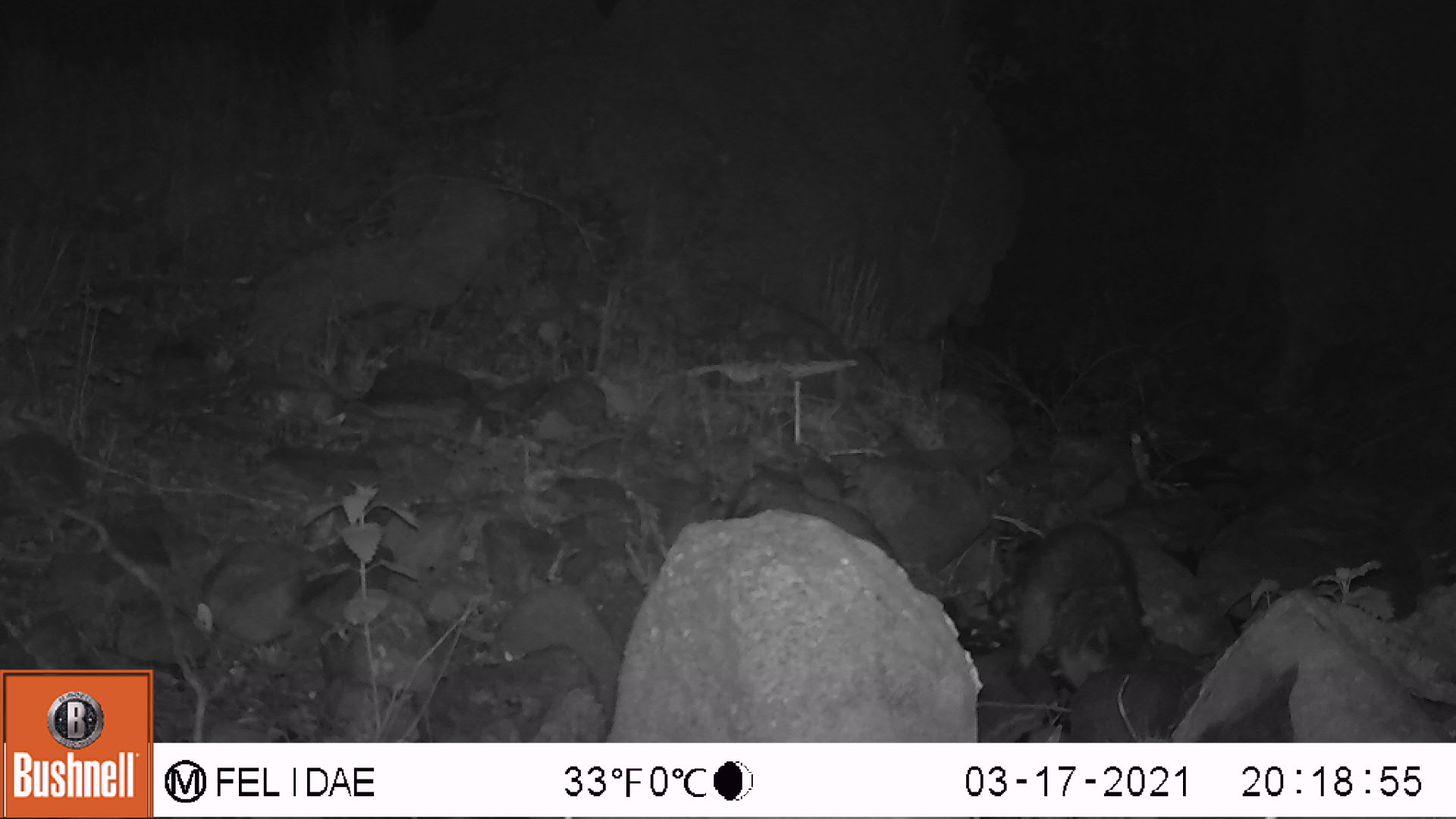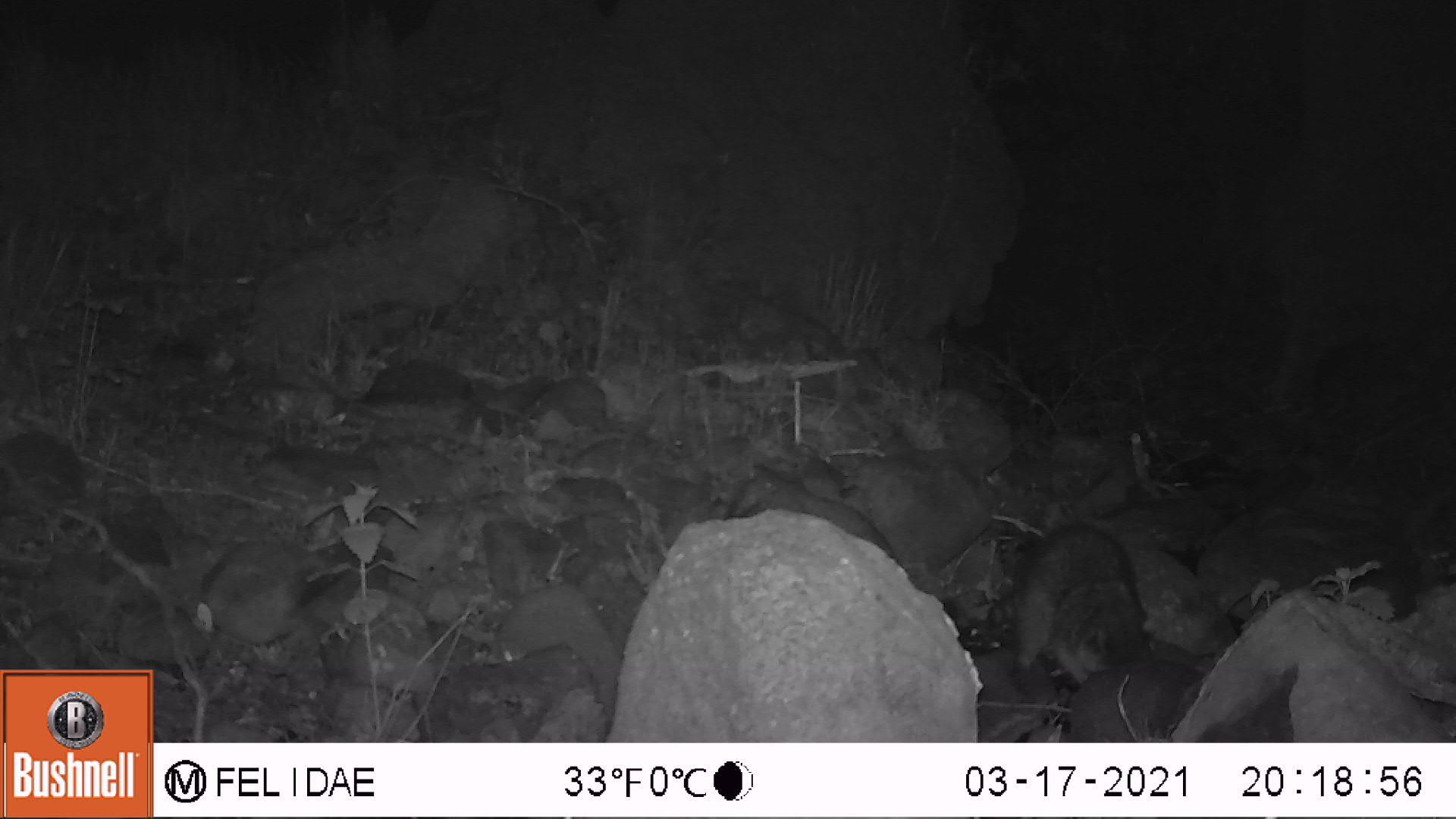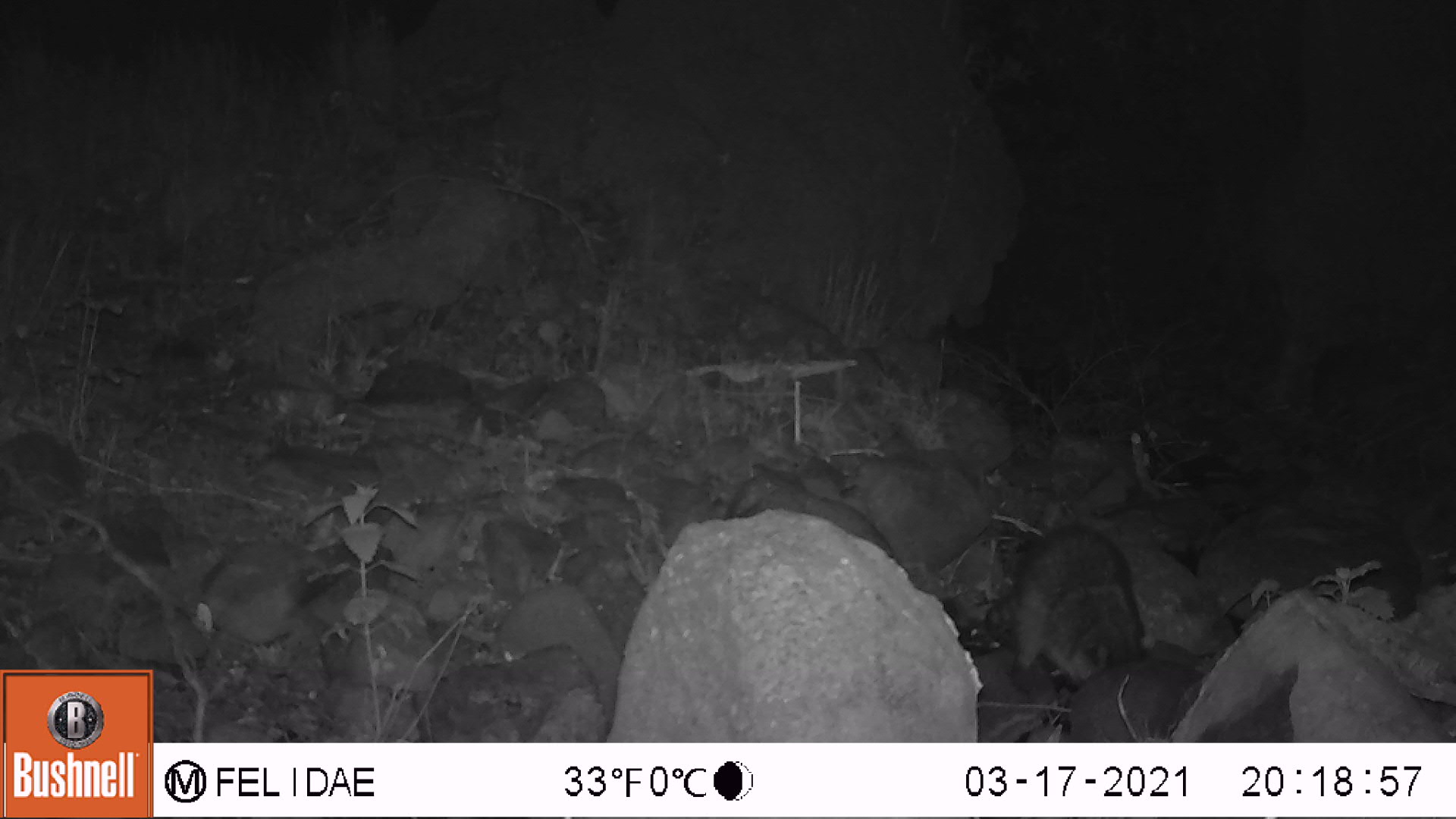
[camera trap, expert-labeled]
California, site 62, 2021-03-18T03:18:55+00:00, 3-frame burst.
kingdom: Animalia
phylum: Chordata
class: Mammalia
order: Carnivora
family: Procyonidae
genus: Procyon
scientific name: Procyon lotor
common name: raccoon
Raccoon (Procyon lotor).